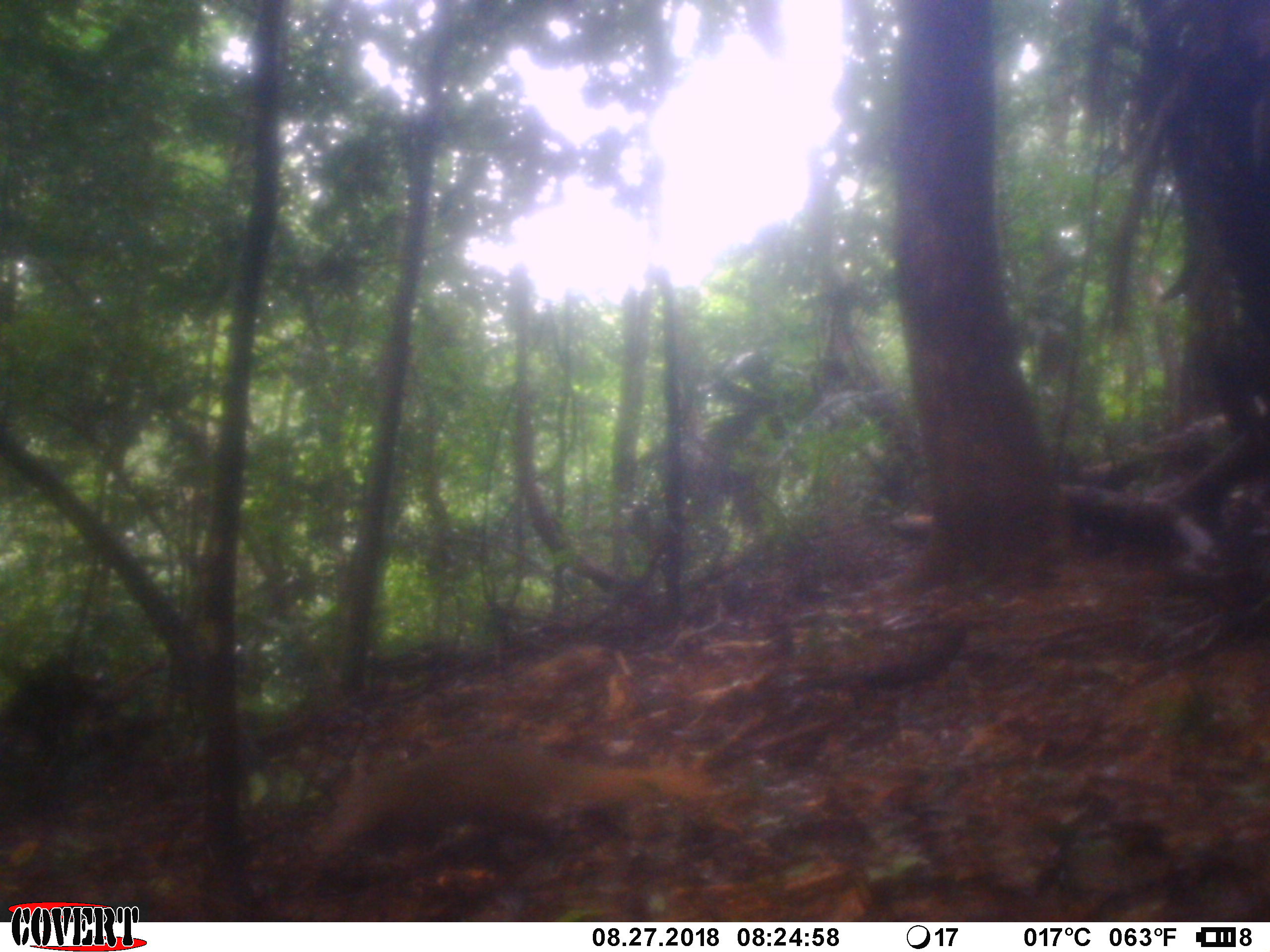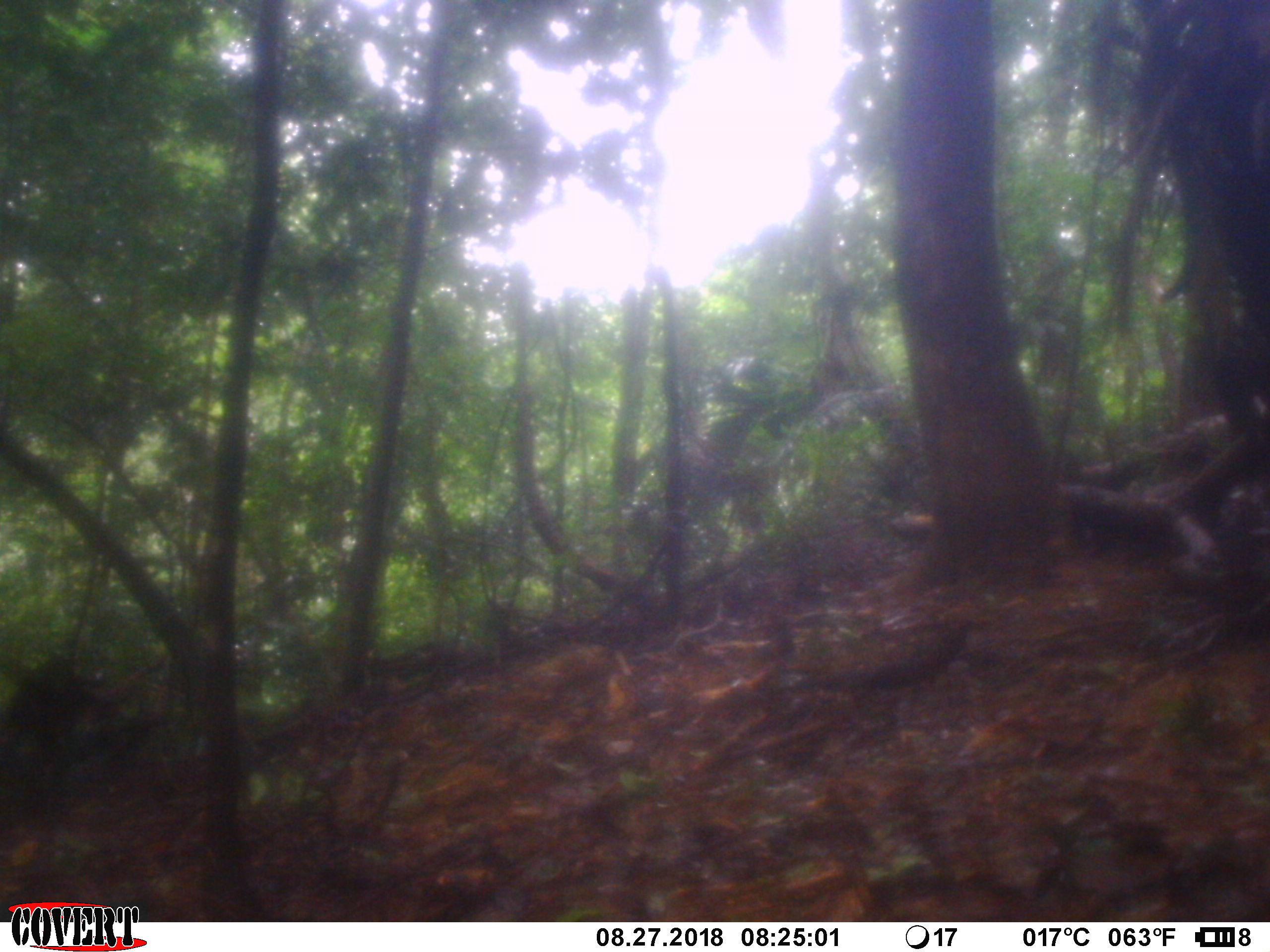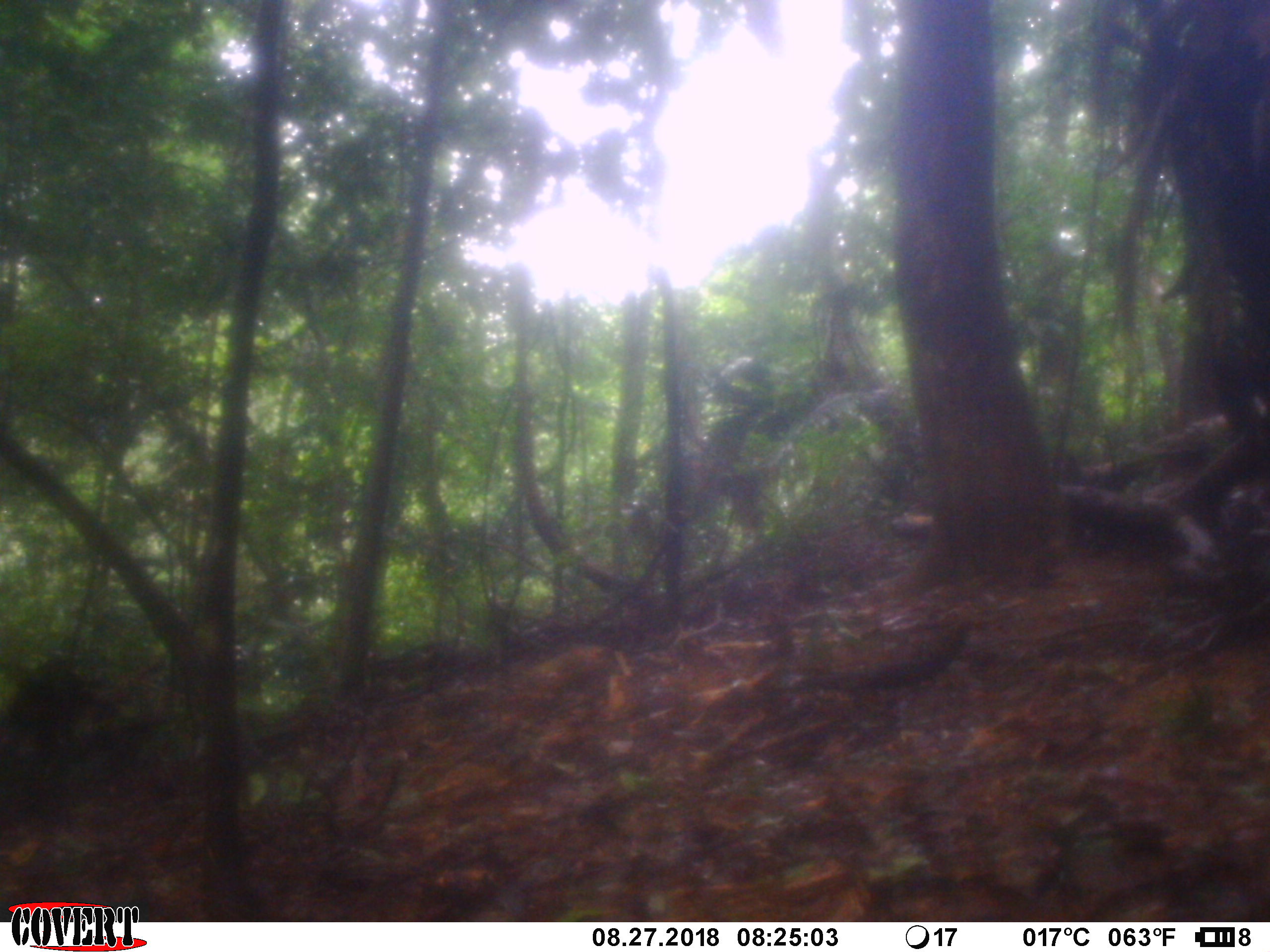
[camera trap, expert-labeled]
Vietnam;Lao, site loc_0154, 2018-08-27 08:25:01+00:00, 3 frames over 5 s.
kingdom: Animalia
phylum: Chordata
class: Mammalia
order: Carnivora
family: Herpestidae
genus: Urva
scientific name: Urva urva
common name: crab-eating mongoose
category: crab eating mongoose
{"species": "crab eating mongoose (crab-eating mongoose) (Urva urva)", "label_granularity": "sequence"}